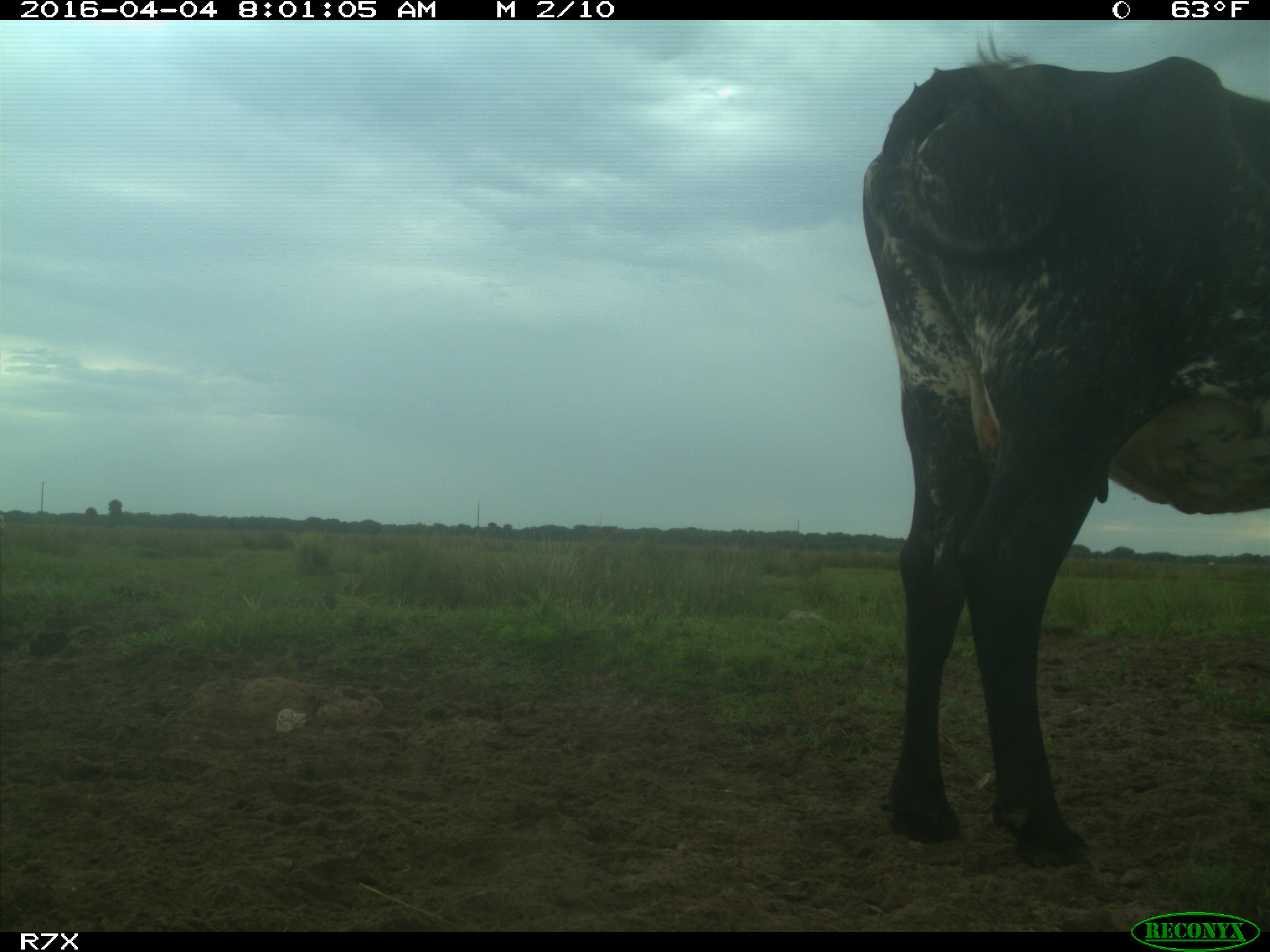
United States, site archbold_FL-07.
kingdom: Animalia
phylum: Chordata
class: Mammalia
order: Artiodactyla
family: Bovidae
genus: Bos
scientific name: Bos taurus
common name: domestic cow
Bos taurus (domestic cow).